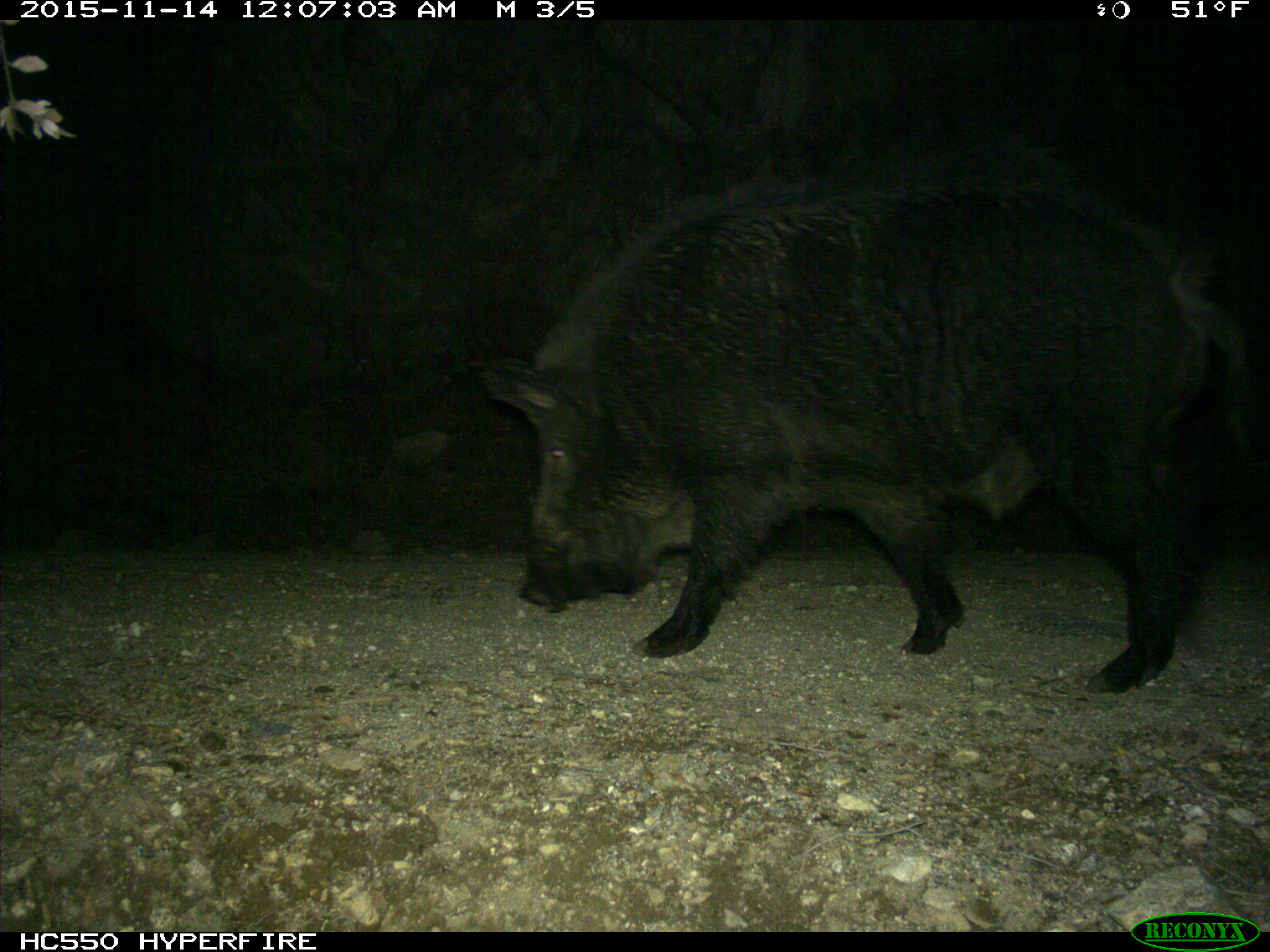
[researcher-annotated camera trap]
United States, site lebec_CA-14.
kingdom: Animalia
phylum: Chordata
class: Mammalia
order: Artiodactyla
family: Suidae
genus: Sus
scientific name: Sus scrofa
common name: wild boar